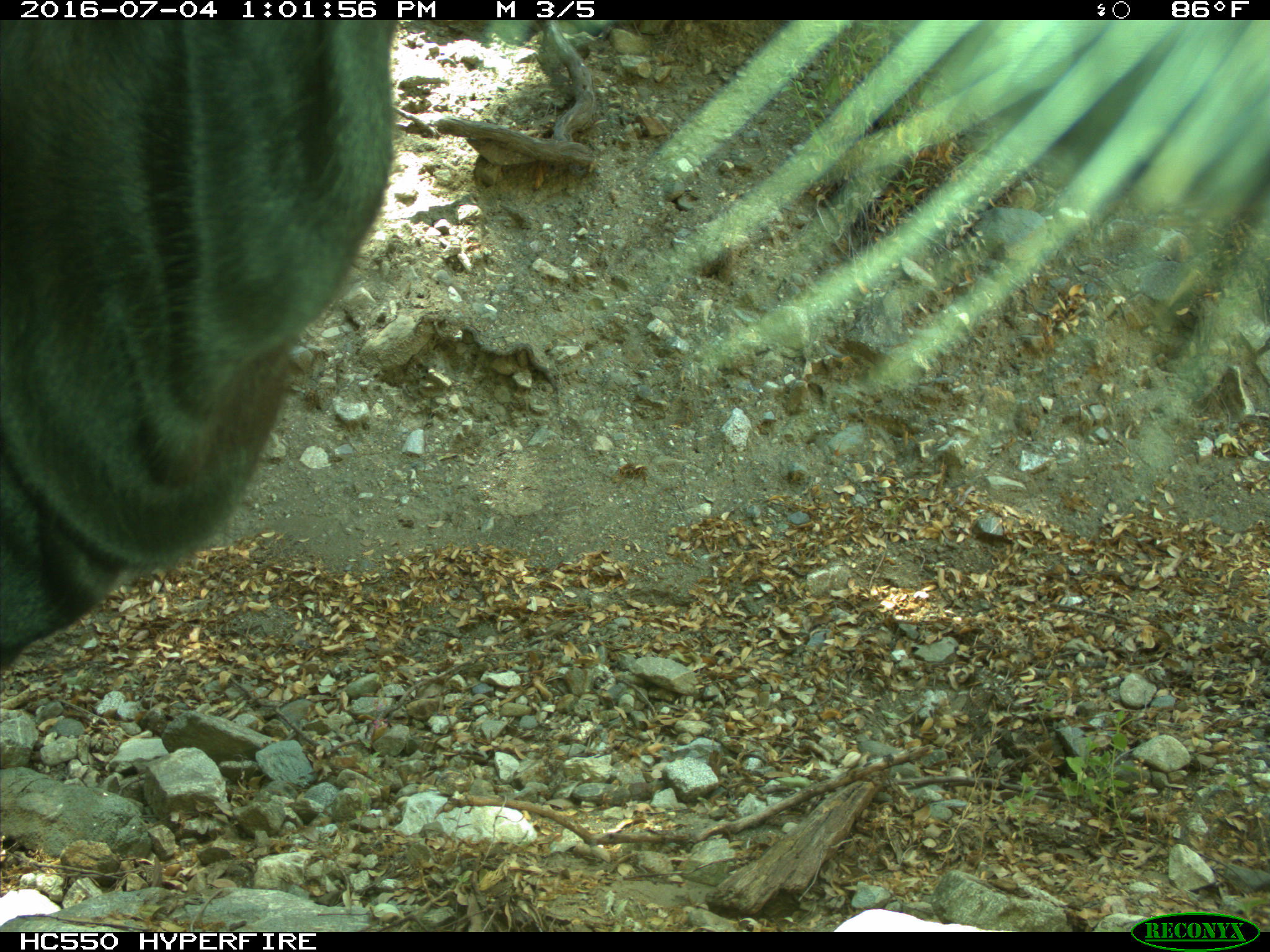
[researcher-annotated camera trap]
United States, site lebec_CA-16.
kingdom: Animalia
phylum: Chordata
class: Mammalia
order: Artiodactyla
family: Bovidae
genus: Bos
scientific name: Bos taurus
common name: domestic cow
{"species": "Bos taurus (domestic cow)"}